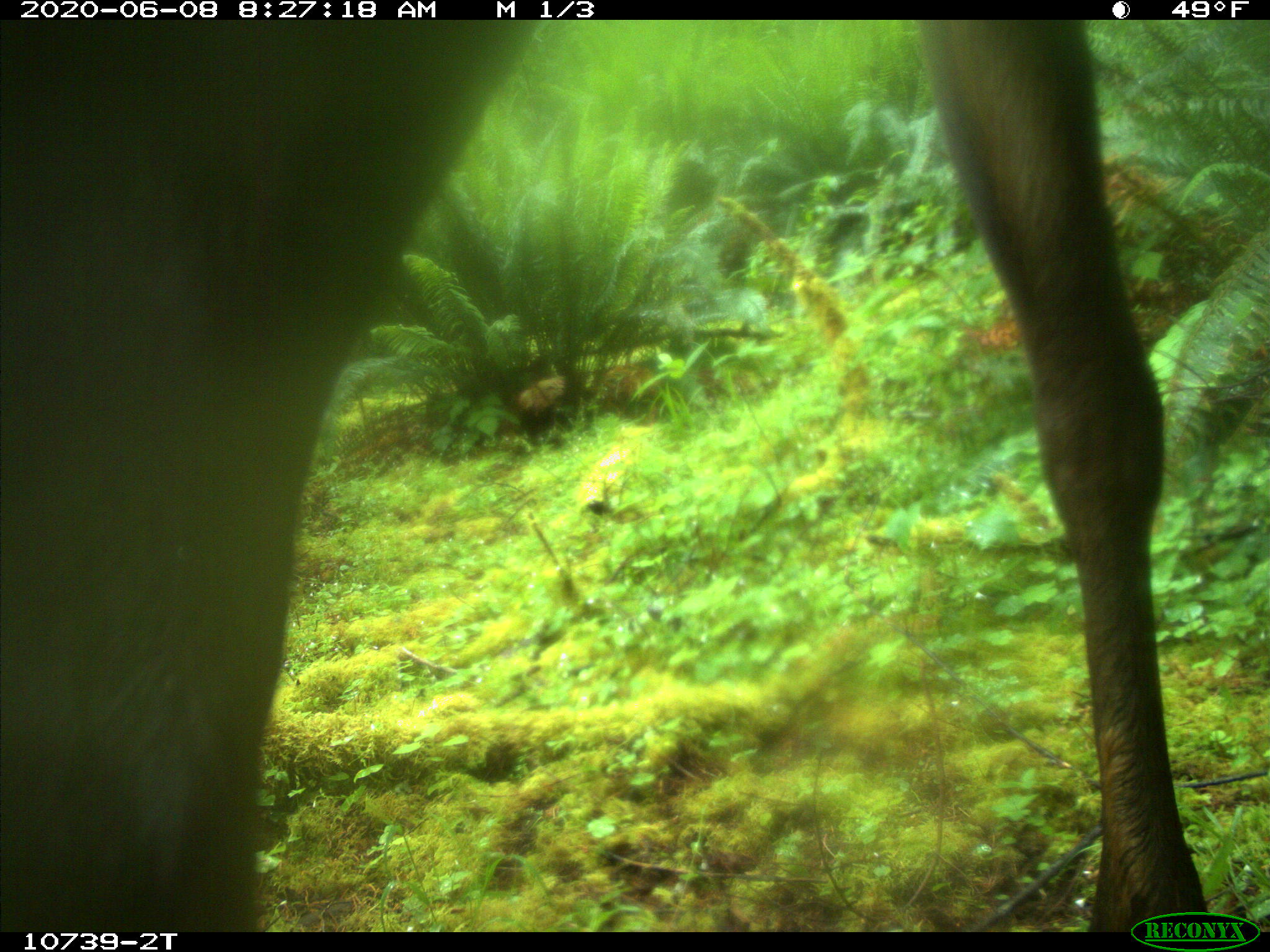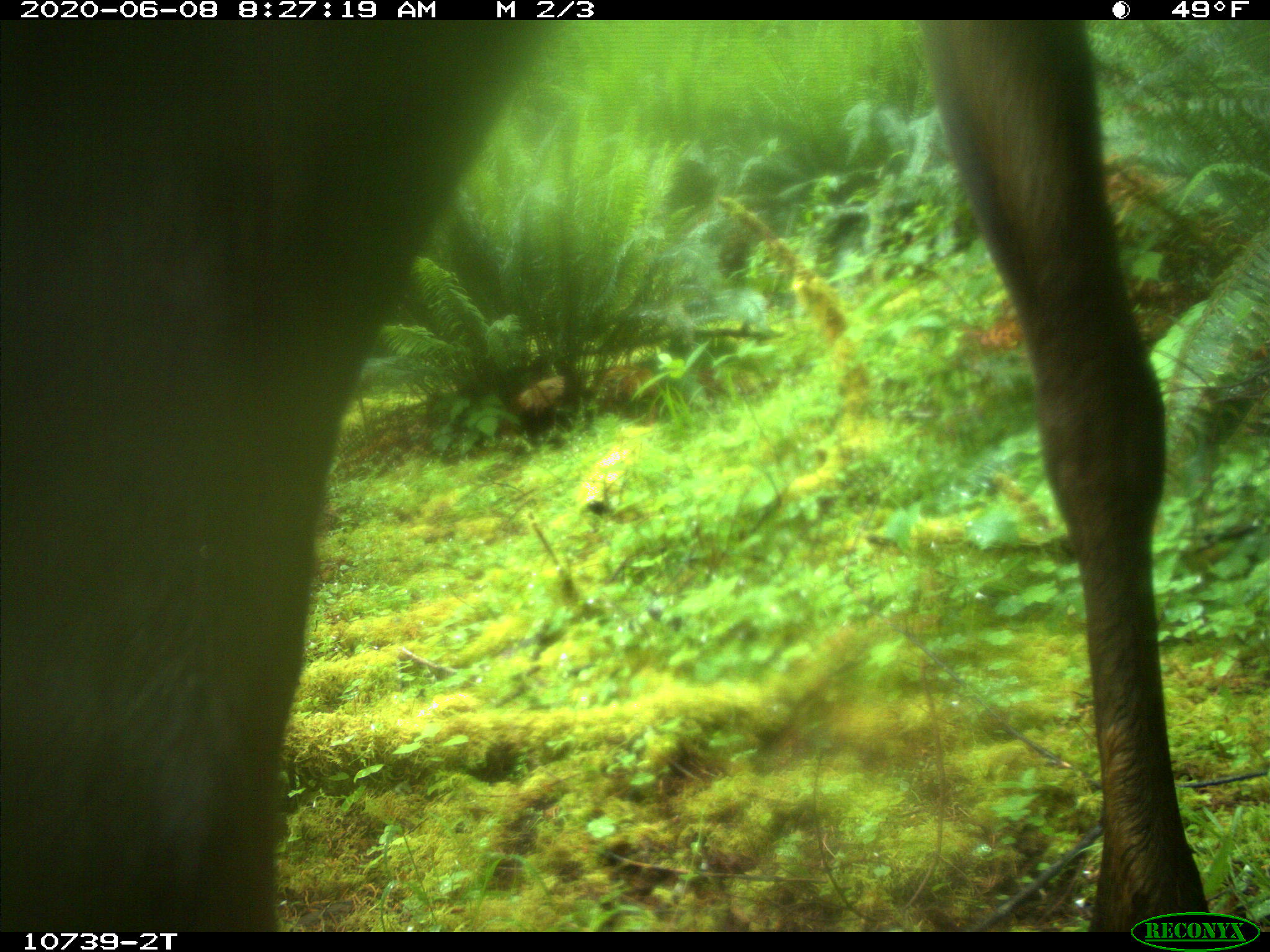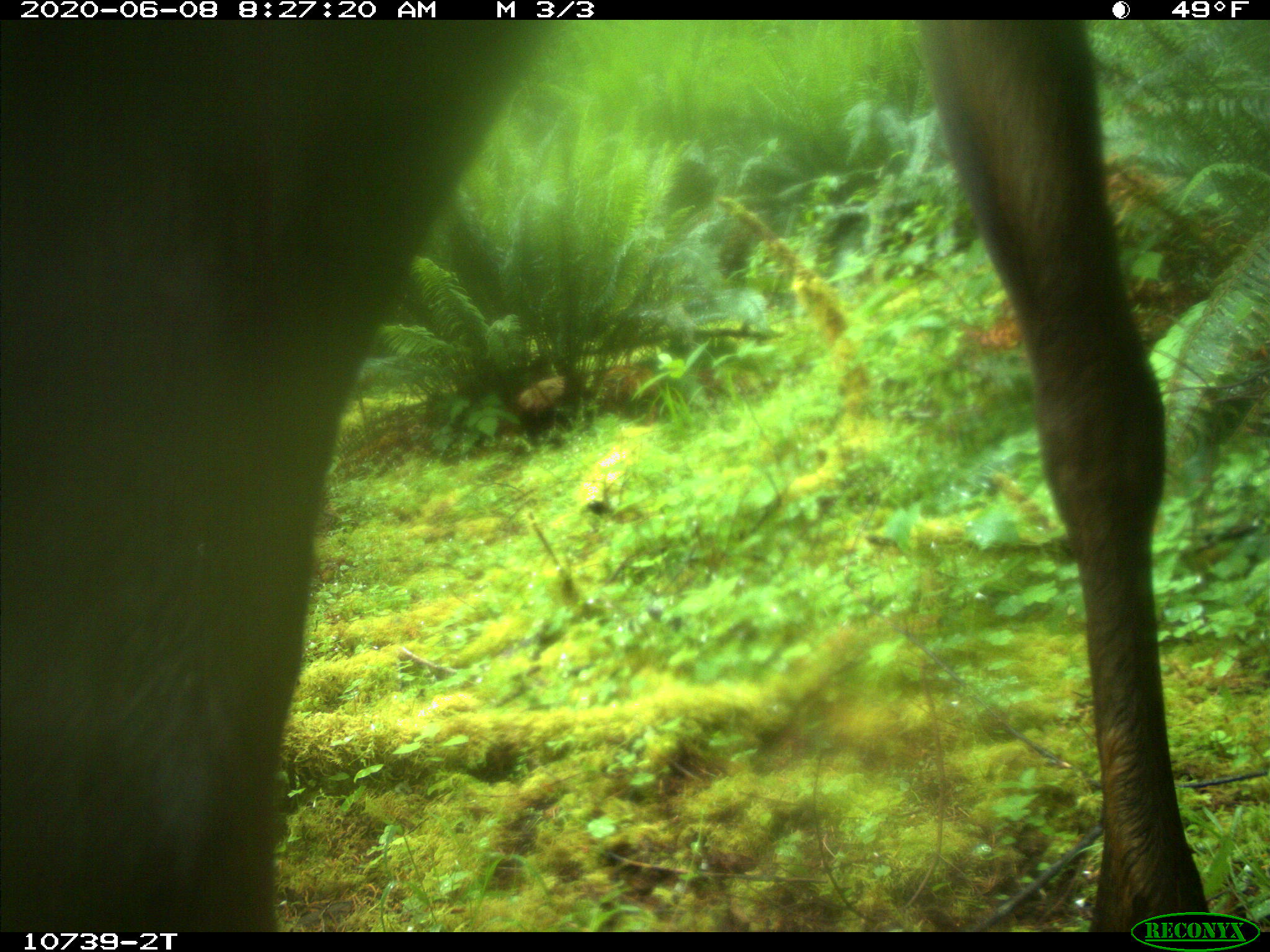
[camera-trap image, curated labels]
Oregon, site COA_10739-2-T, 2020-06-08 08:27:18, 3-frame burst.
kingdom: Animalia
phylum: Chordata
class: Mammalia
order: Artiodactyla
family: Cervidae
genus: Cervus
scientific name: Cervus canadensis roosevelti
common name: roosevelt elk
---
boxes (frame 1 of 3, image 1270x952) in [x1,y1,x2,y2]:
roosevelt elk: [0,34,1211,895]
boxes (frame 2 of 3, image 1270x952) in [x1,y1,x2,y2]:
roosevelt elk: [3,34,1220,904]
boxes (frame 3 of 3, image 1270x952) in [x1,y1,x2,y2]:
roosevelt elk: [0,29,1211,904]